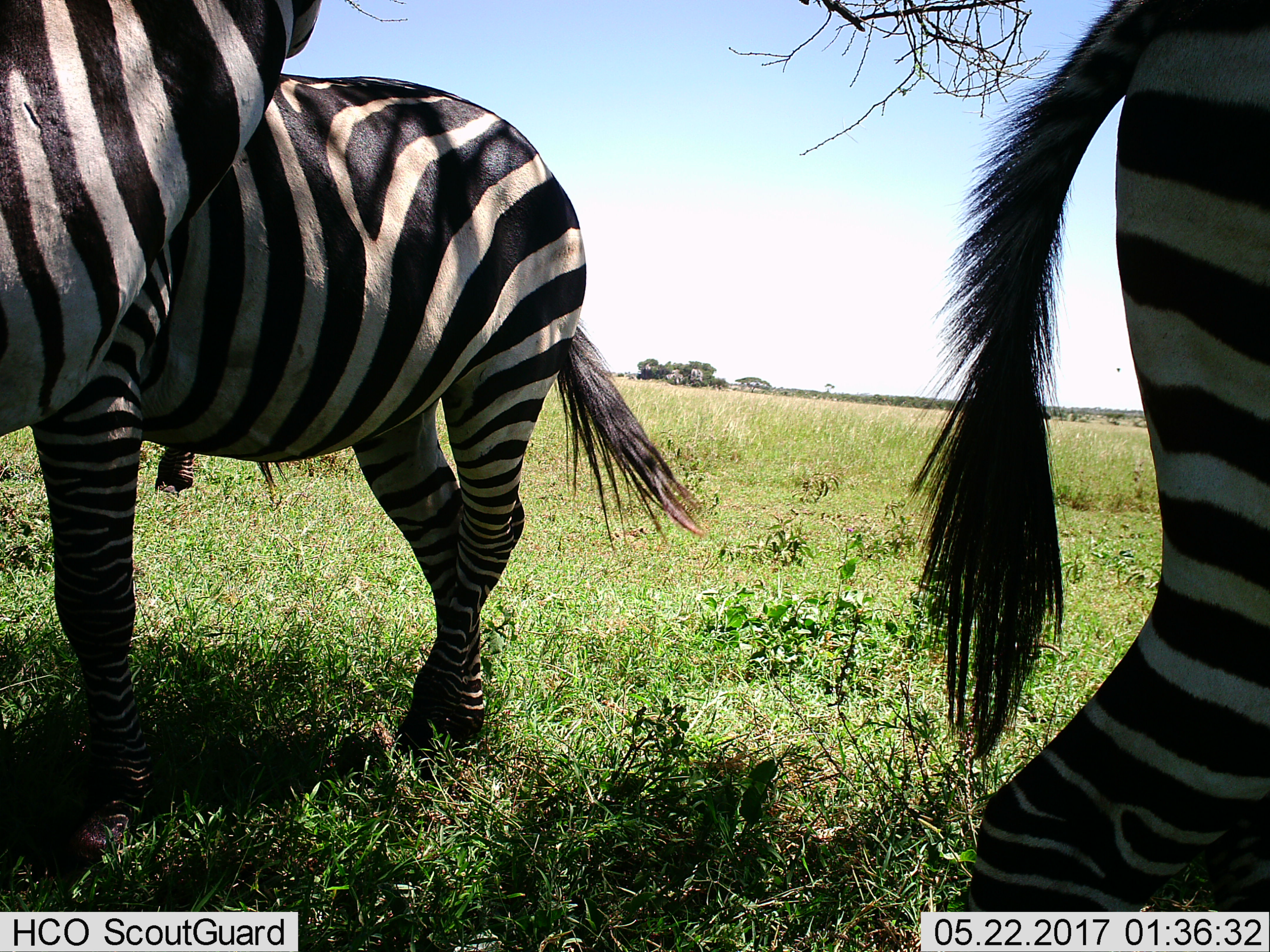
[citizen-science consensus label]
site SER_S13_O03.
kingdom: Animalia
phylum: Chordata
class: Mammalia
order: Perissodactyla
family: Equidae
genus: Equus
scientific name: Equus quagga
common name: plains zebra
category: zebraplains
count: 3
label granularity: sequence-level